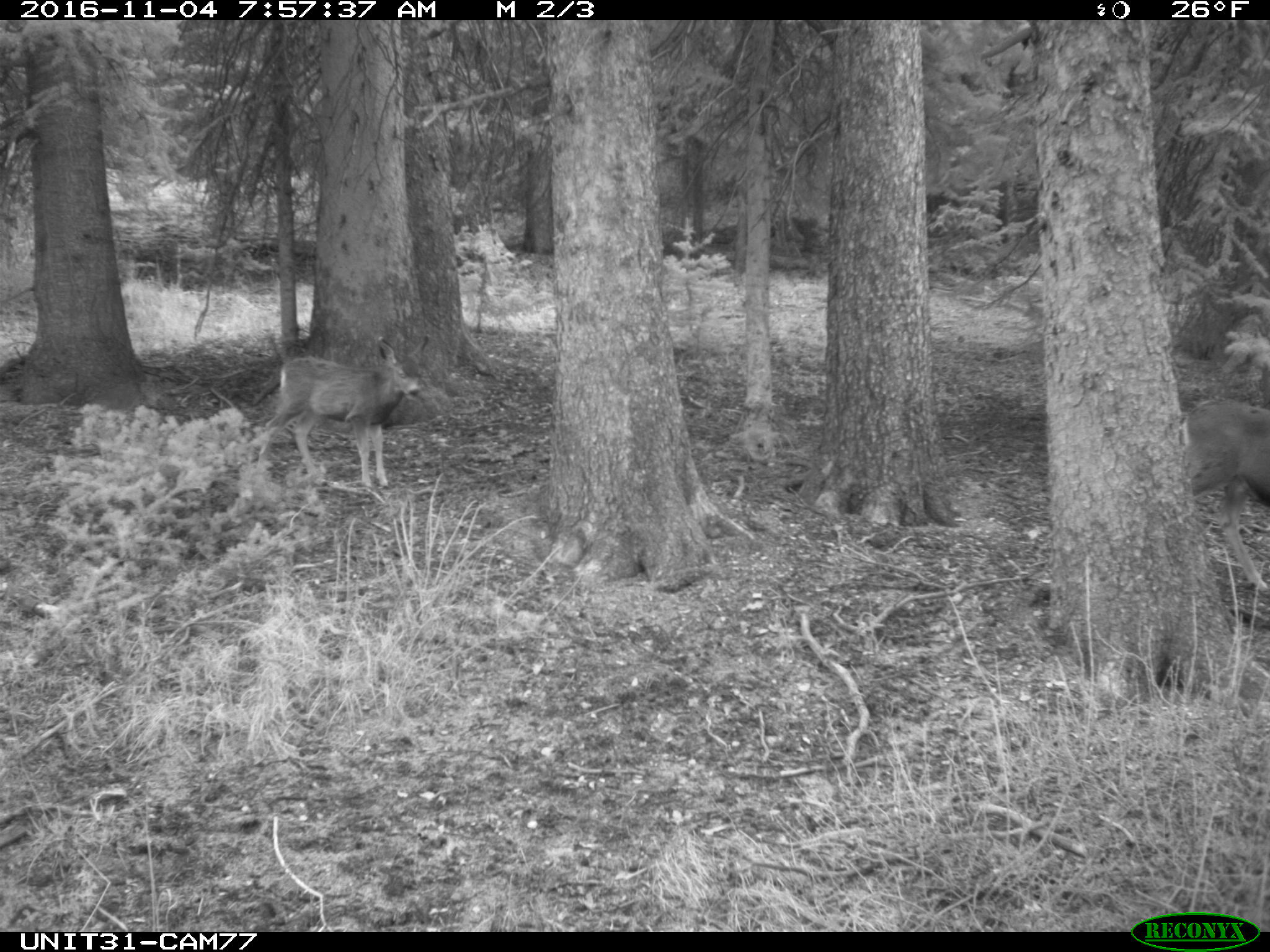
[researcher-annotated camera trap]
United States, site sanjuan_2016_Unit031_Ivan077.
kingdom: Animalia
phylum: Chordata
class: Mammalia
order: Artiodactyla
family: Cervidae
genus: Odocoileus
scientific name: Odocoileus hemionus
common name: mule deer